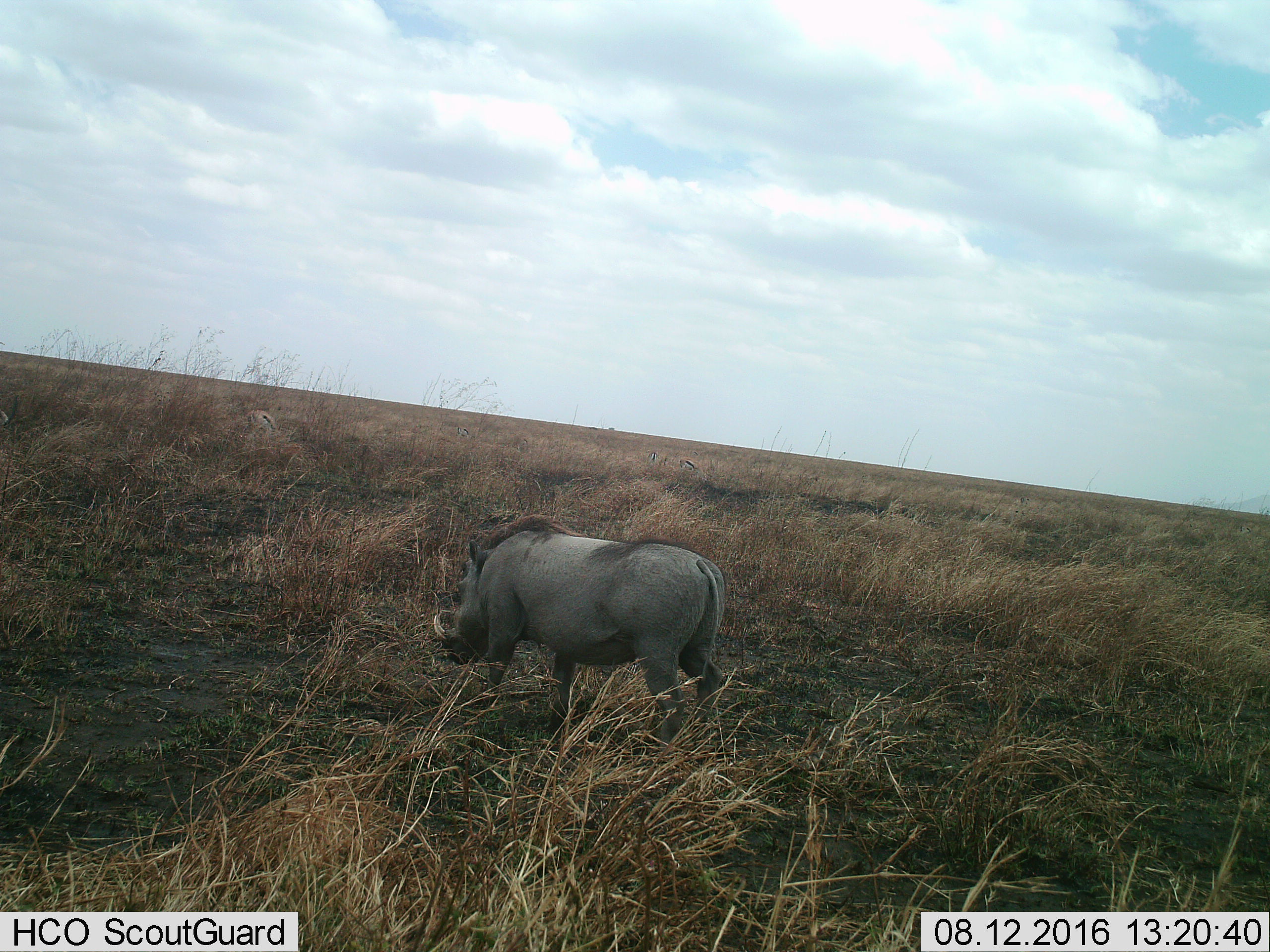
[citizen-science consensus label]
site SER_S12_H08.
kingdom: Animalia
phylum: Chordata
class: Mammalia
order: Artiodactyla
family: Suidae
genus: Phacochoerus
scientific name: Phacochoerus africanus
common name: warthog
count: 1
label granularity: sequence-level